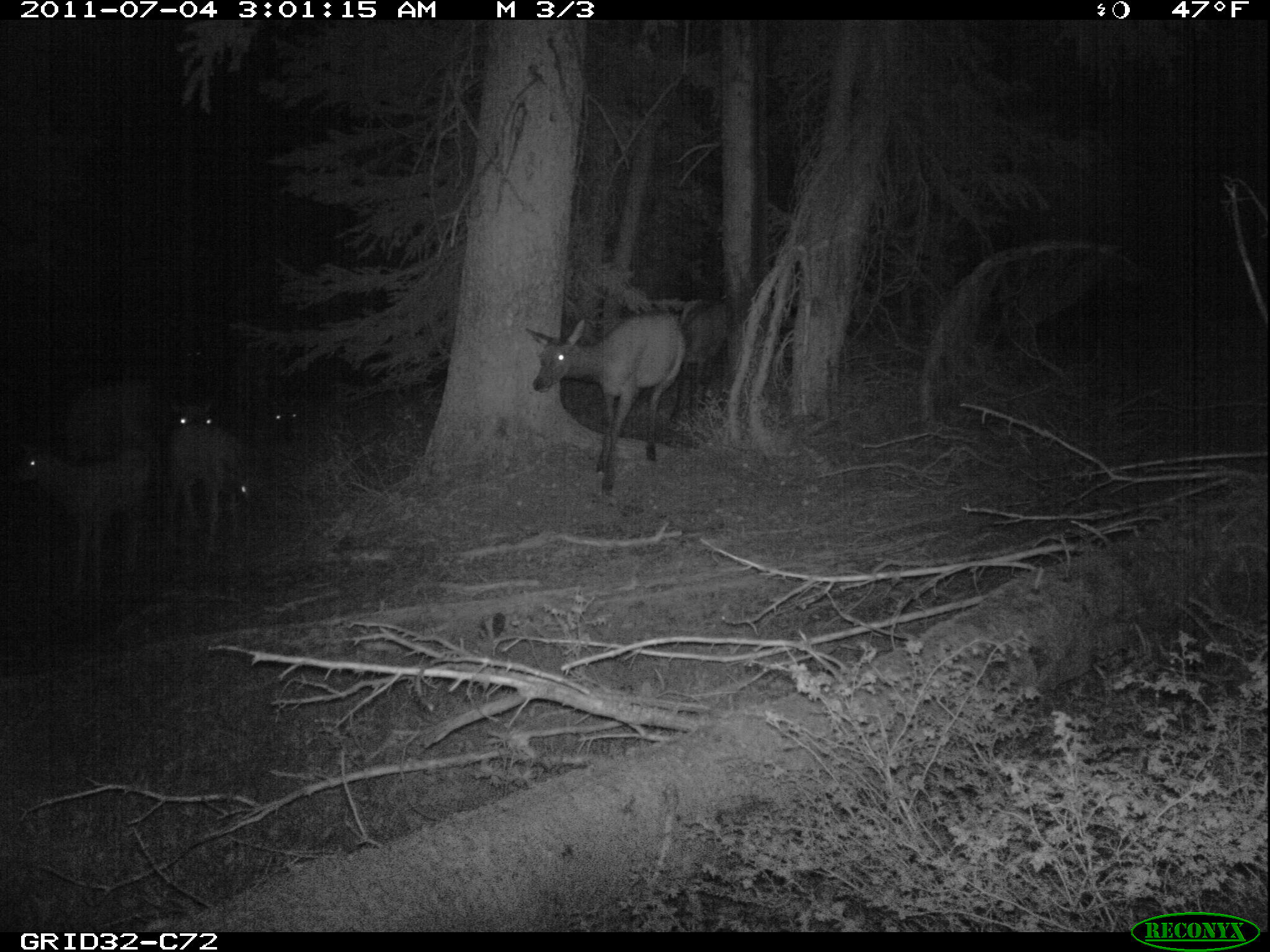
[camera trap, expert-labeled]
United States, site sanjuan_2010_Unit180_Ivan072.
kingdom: Animalia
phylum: Chordata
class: Mammalia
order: Artiodactyla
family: Cervidae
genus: Cervus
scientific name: Cervus elaphus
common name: red deer